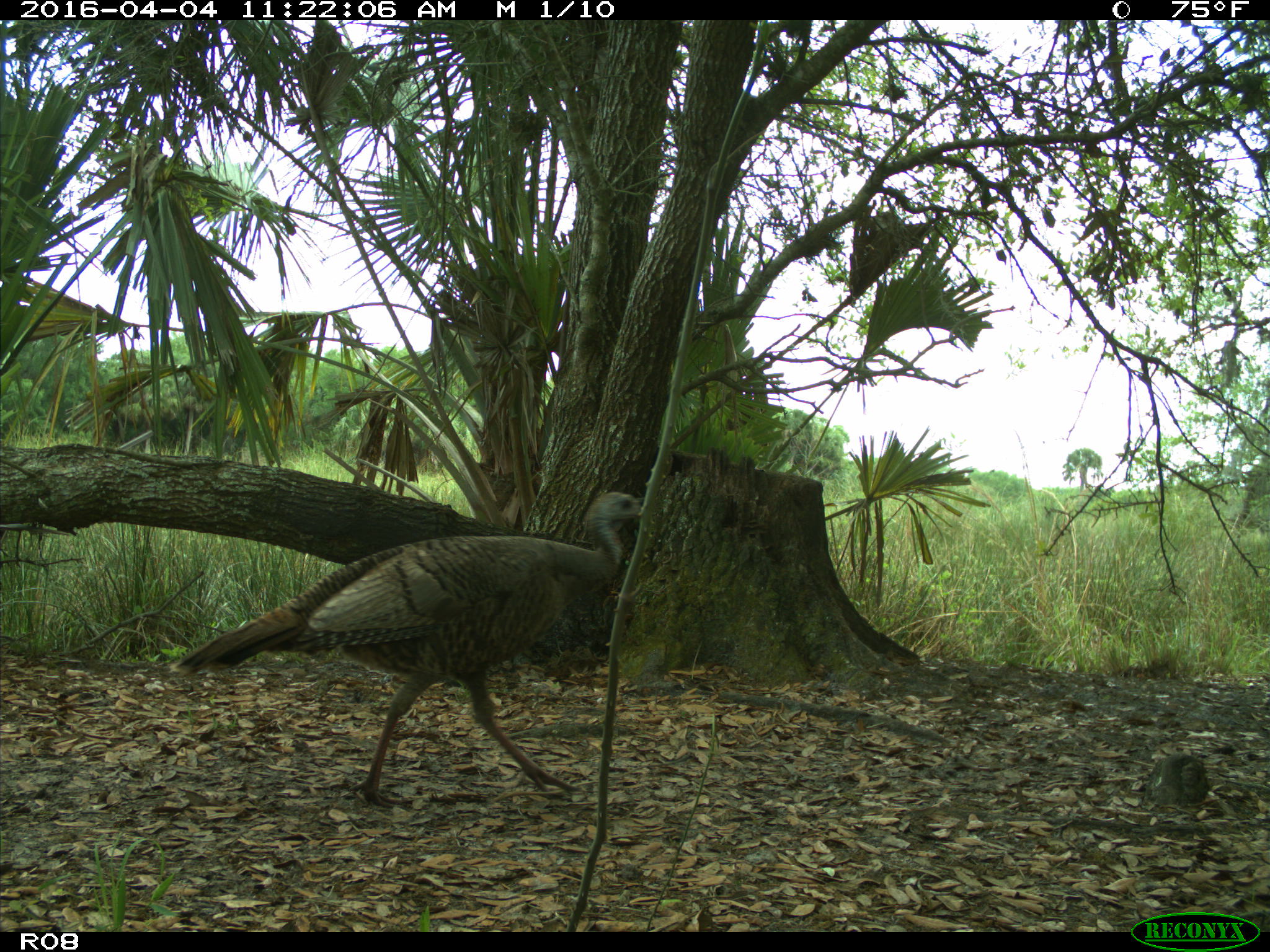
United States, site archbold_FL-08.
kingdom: Animalia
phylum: Chordata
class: Aves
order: Galliformes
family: Phasianidae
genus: Meleagris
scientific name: Meleagris gallopavo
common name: wild turkey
Meleagris gallopavo (wild turkey).